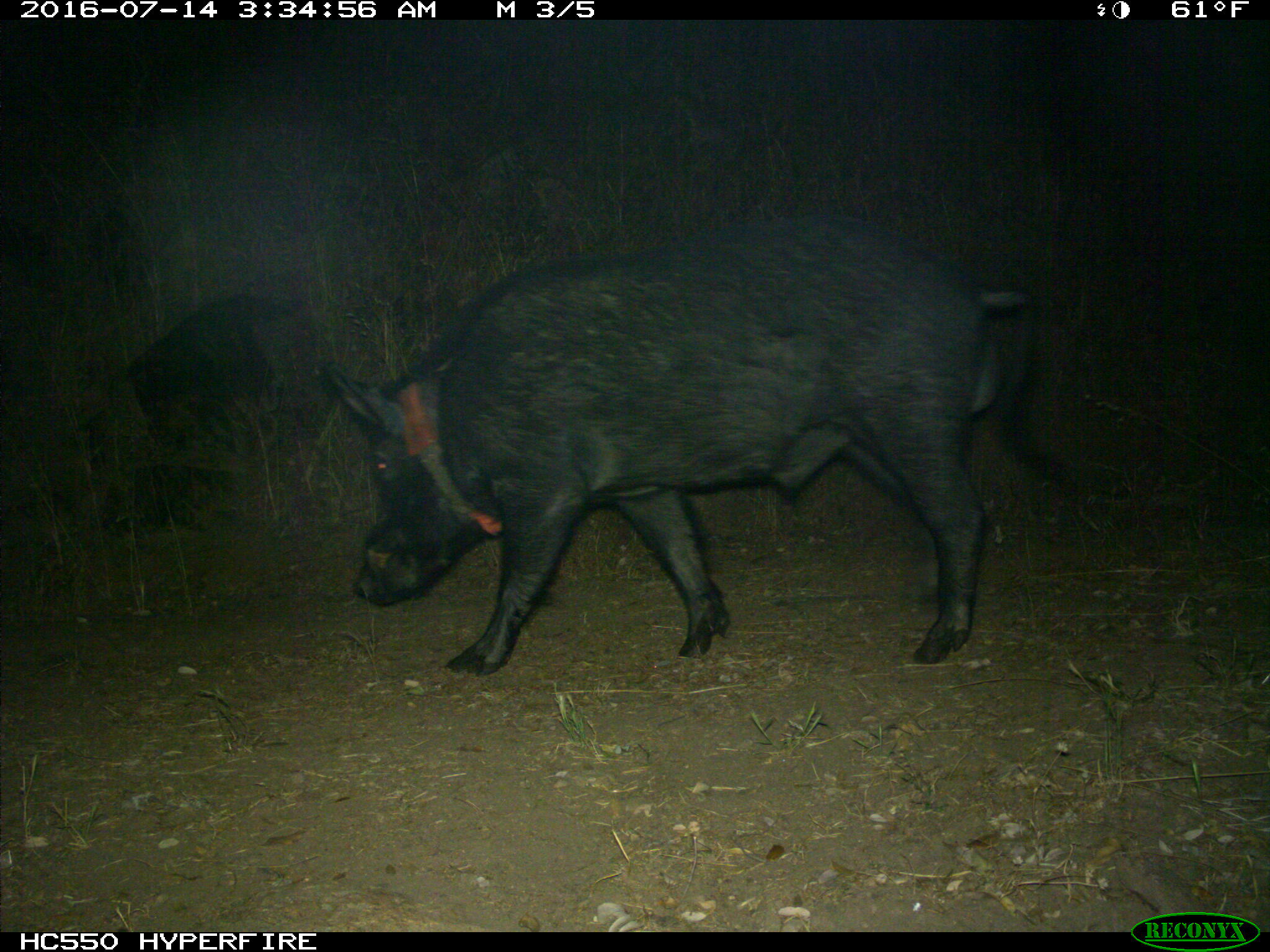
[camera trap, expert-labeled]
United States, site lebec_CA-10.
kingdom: Animalia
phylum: Chordata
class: Mammalia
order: Artiodactyla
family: Suidae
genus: Sus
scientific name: Sus scrofa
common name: wild boar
Sus scrofa (wild boar).